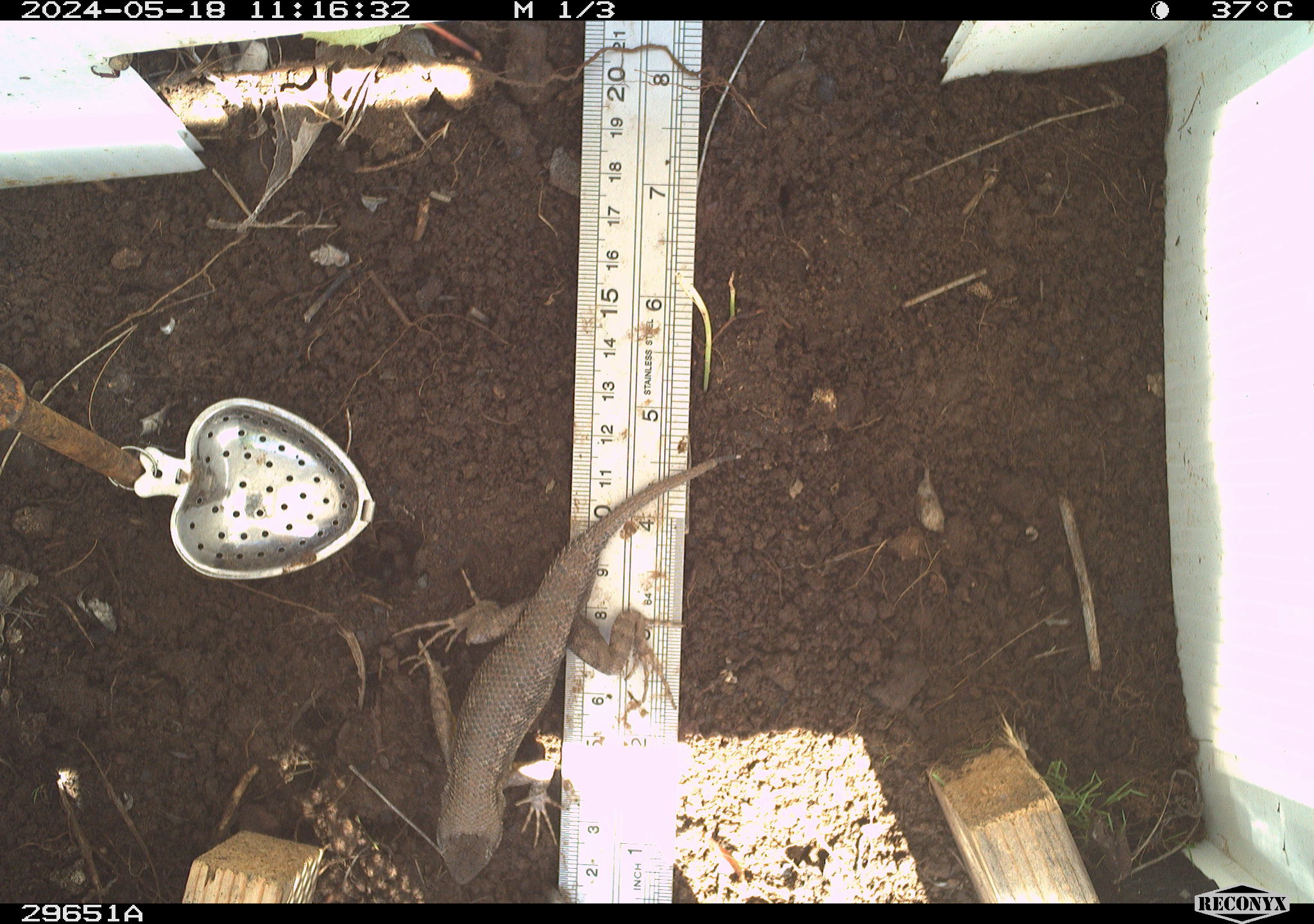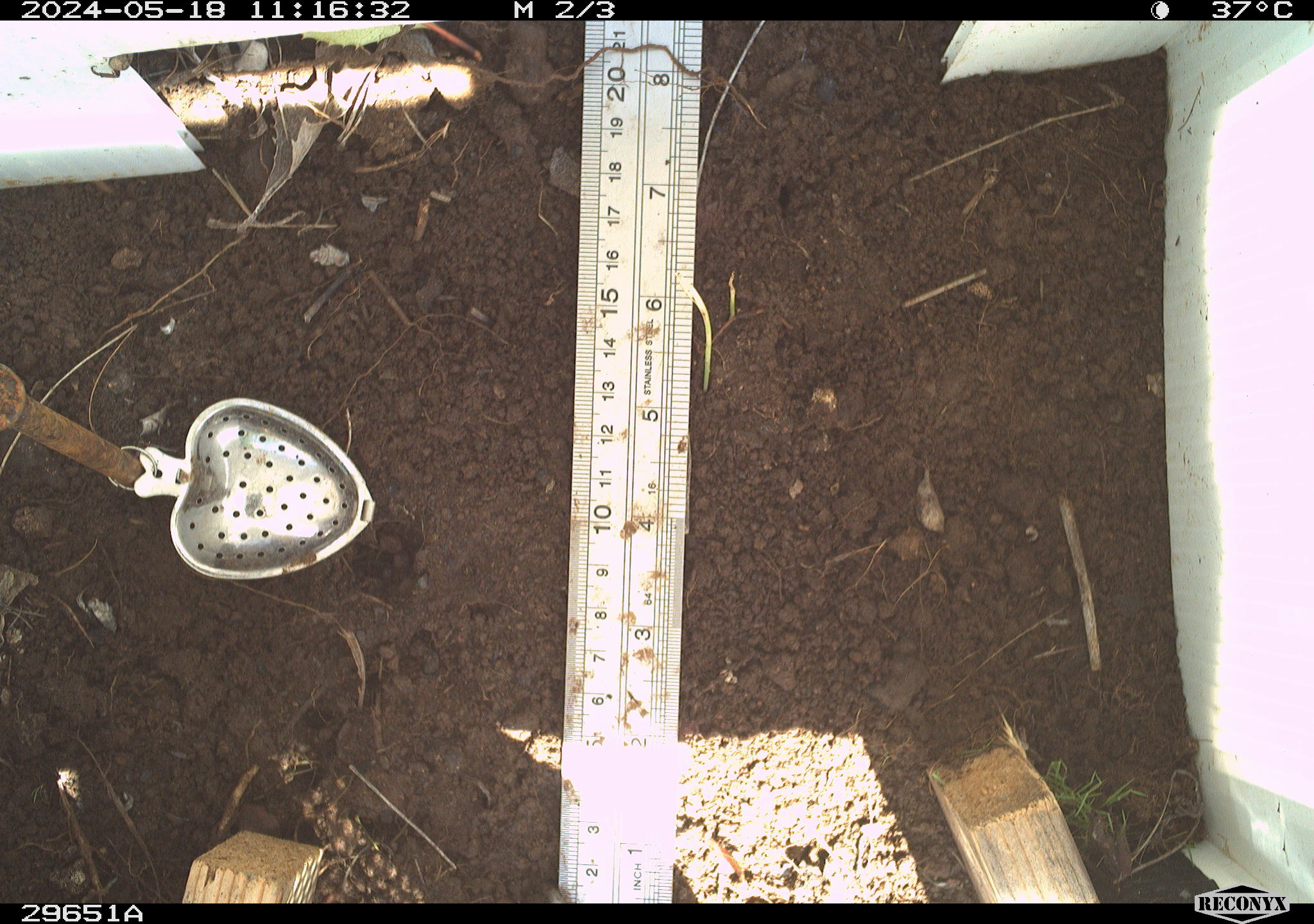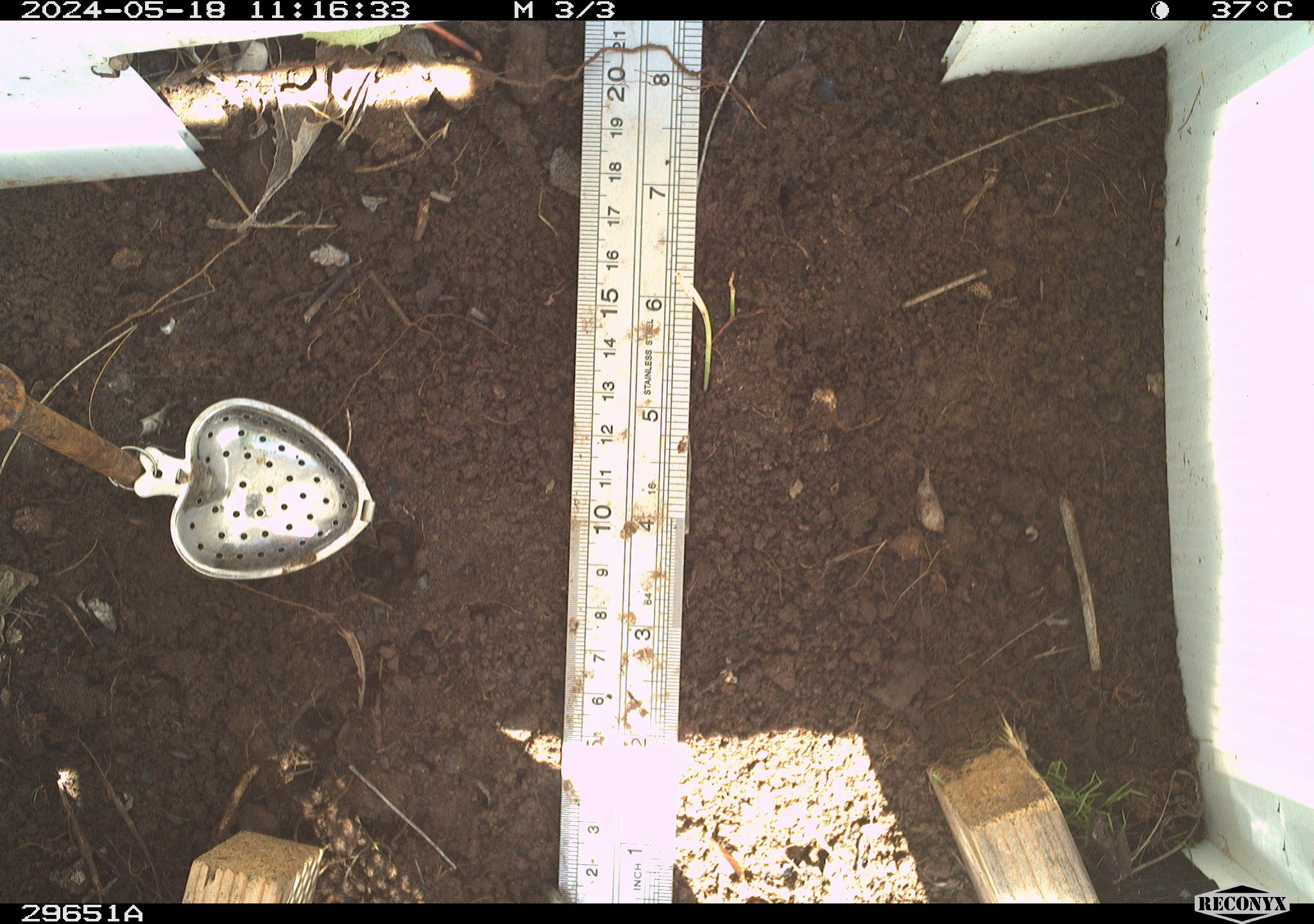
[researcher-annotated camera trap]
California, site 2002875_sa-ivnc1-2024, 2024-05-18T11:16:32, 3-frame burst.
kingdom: Animalia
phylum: Chordata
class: Reptilia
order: Squamata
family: Phrynosomatidae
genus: Sceloporus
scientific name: Sceloporus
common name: spiny lizards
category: sceloporus species